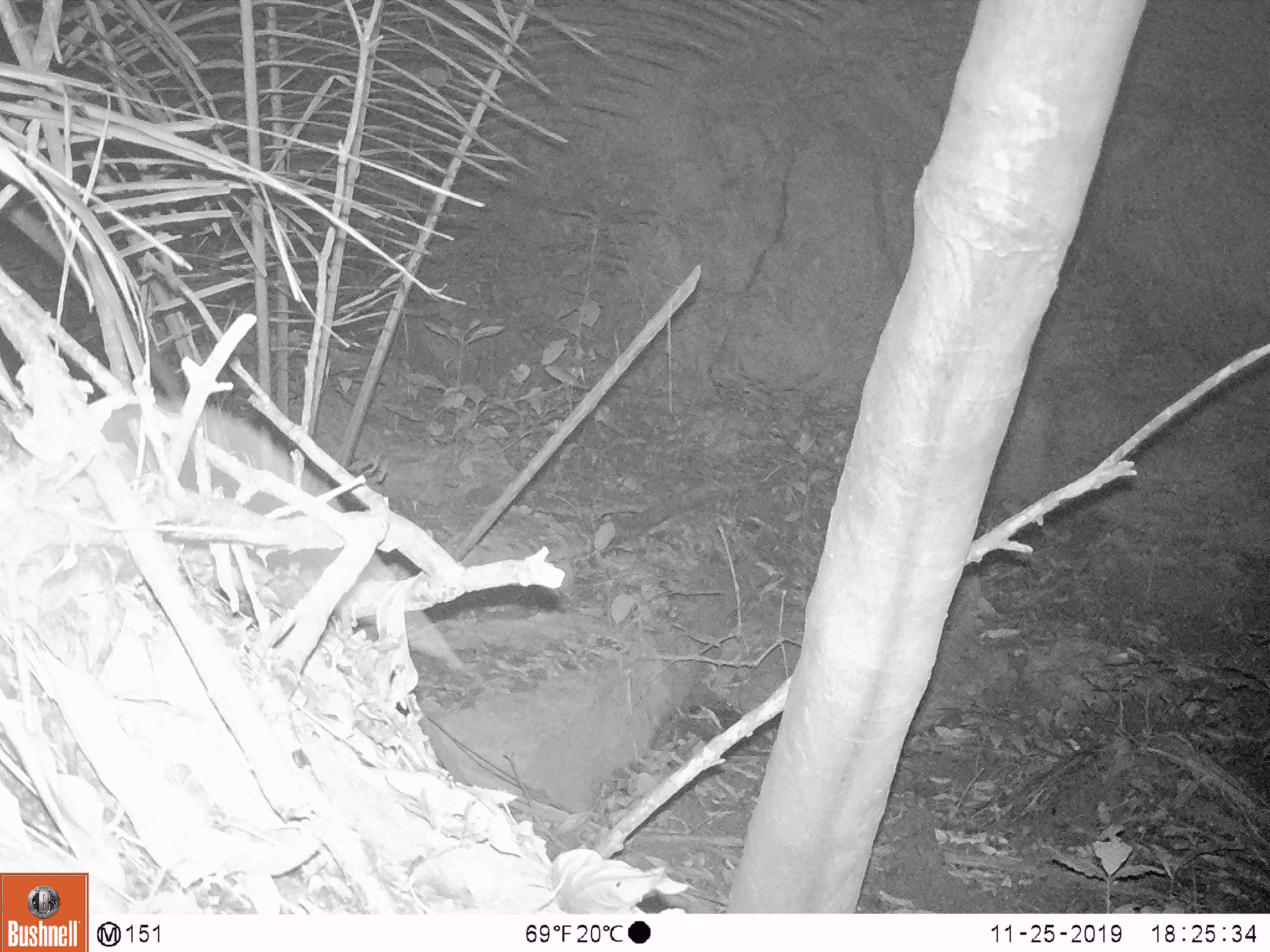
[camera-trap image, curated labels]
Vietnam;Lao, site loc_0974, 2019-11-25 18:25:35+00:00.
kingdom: Animalia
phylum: Chordata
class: Mammalia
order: Rodentia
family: Muridae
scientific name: Muridae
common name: old-world mice and rats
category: unidentified murid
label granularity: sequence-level